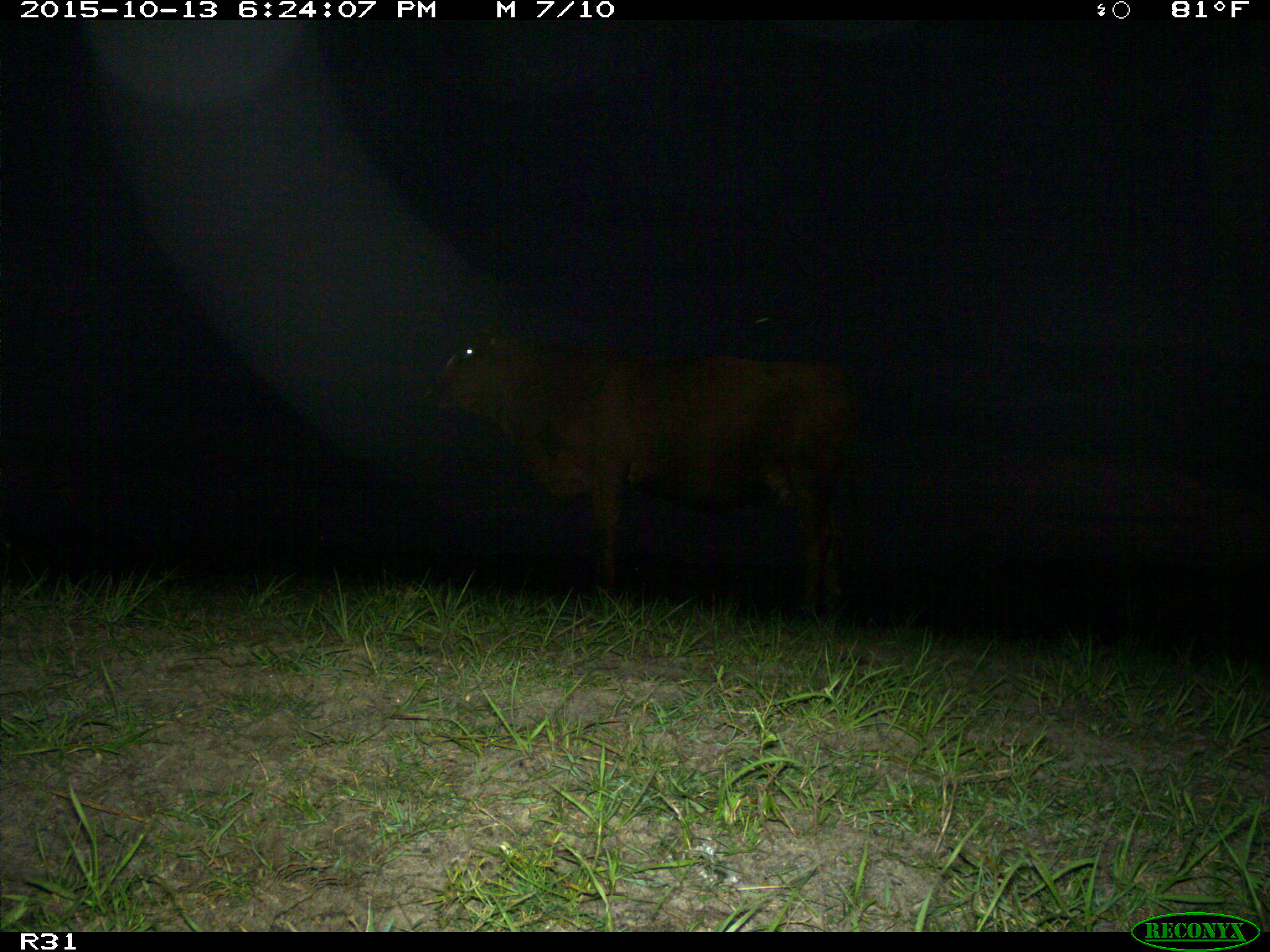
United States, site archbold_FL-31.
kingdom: Animalia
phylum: Chordata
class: Mammalia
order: Artiodactyla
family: Bovidae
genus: Bos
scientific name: Bos taurus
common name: domestic cow